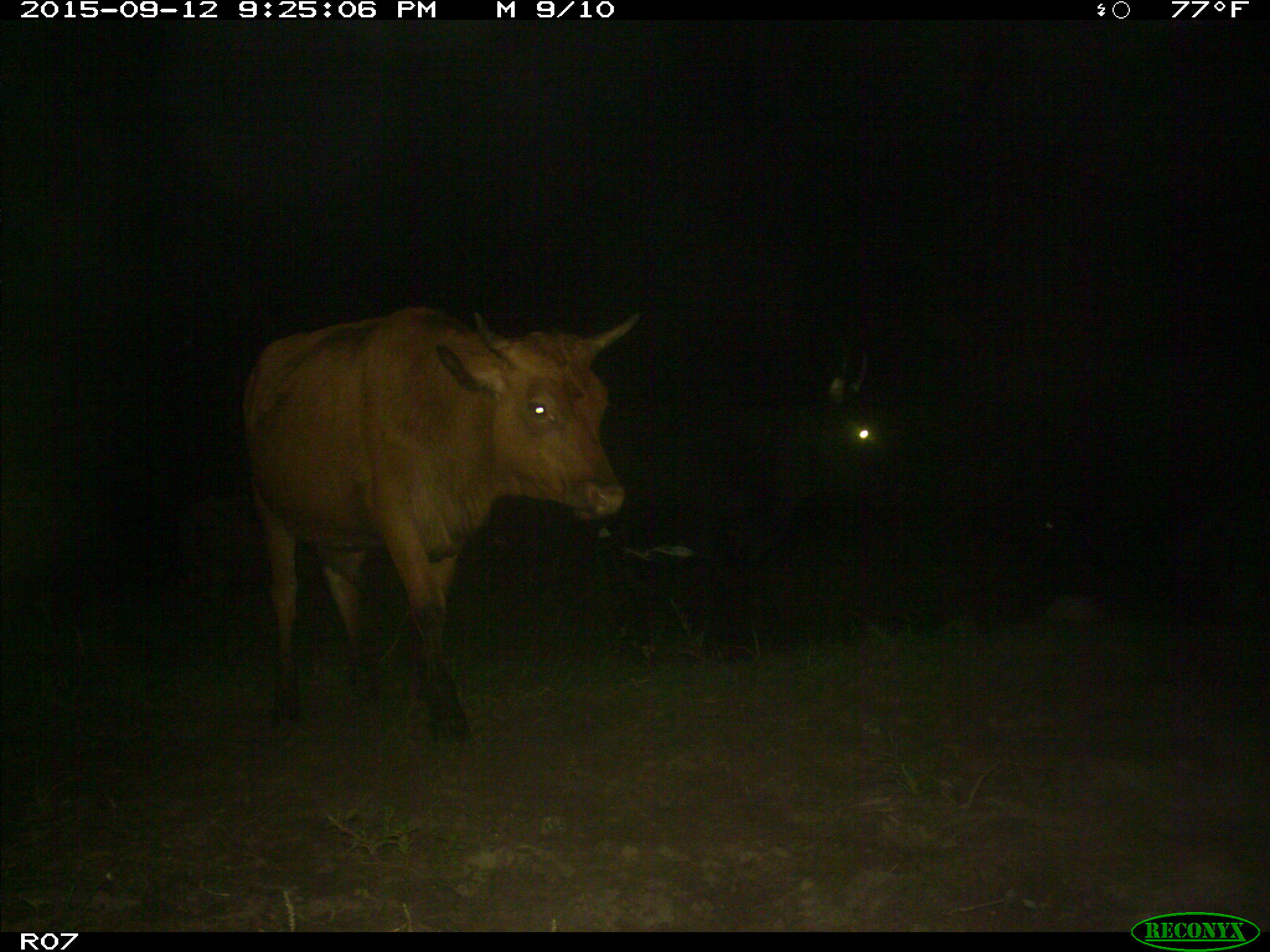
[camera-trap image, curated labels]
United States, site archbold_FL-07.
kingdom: Animalia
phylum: Chordata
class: Mammalia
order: Artiodactyla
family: Bovidae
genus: Bos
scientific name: Bos taurus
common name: domestic cow